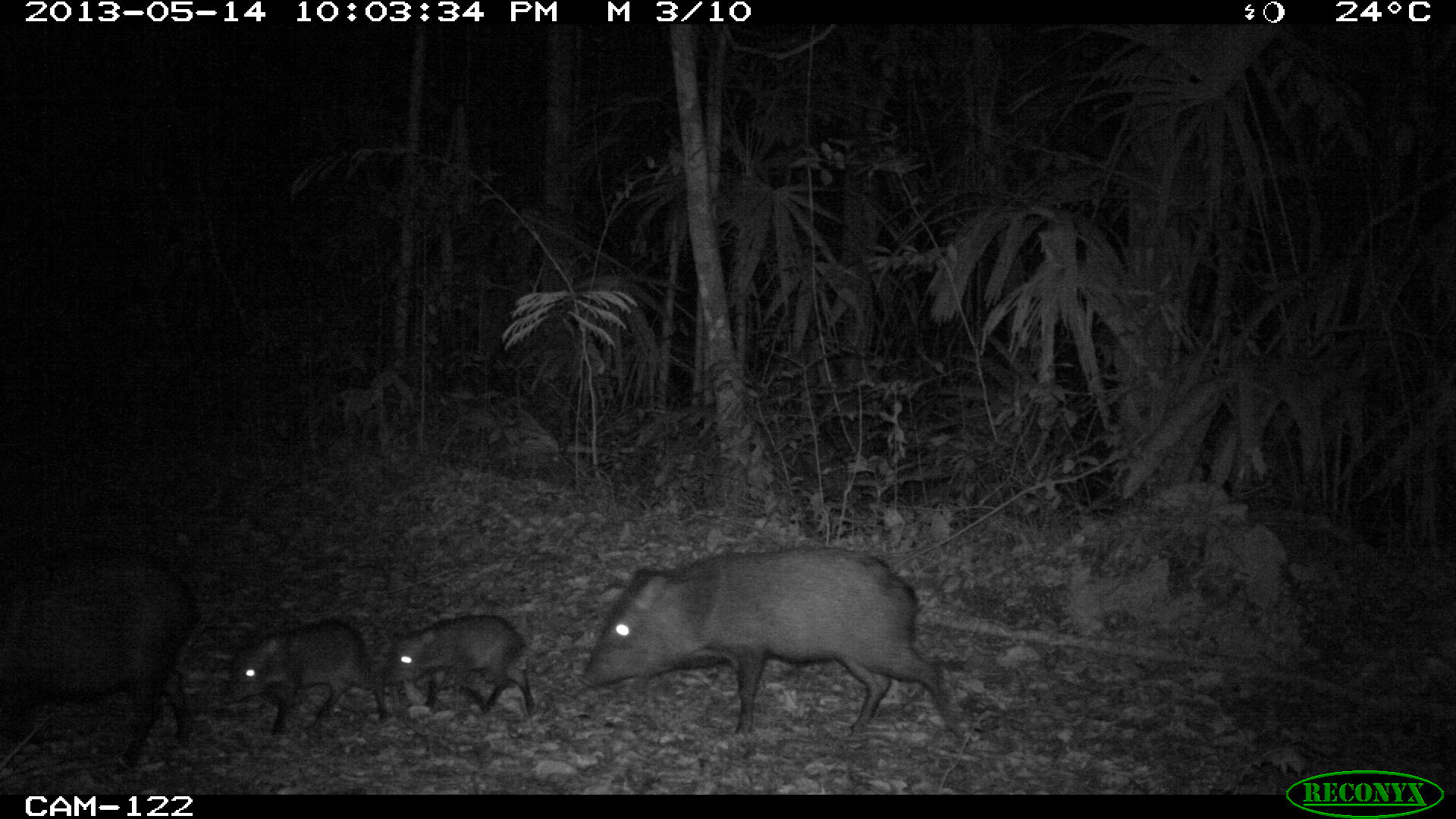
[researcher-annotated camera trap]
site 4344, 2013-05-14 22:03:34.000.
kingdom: Animalia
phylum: Chordata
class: Mammalia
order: Artiodactyla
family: Tayassuidae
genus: Pecari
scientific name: Pecari tajacu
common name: collared peccary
Pecari tajacu (collared peccary), count 9.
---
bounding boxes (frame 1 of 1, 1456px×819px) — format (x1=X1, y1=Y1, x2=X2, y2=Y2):
pecari tajacu: (x1=574, y1=543, x2=968, y2=738); (x1=0, y1=553, x2=204, y2=775); (x1=221, y1=617, x2=386, y2=737); (x1=381, y1=611, x2=535, y2=715)